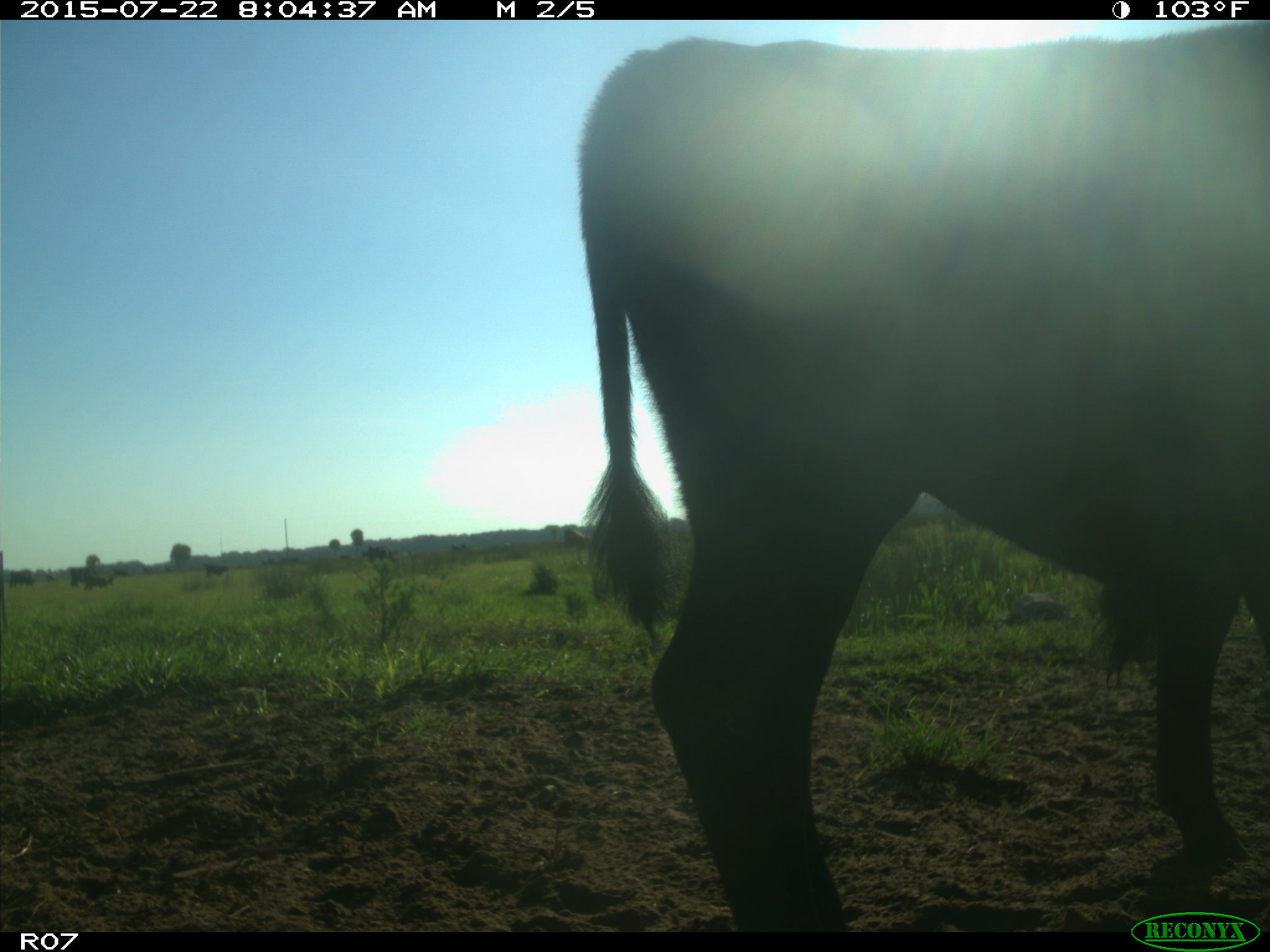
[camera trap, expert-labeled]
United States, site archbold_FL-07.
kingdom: Animalia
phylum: Chordata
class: Mammalia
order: Artiodactyla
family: Bovidae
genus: Bos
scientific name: Bos taurus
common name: domestic cow